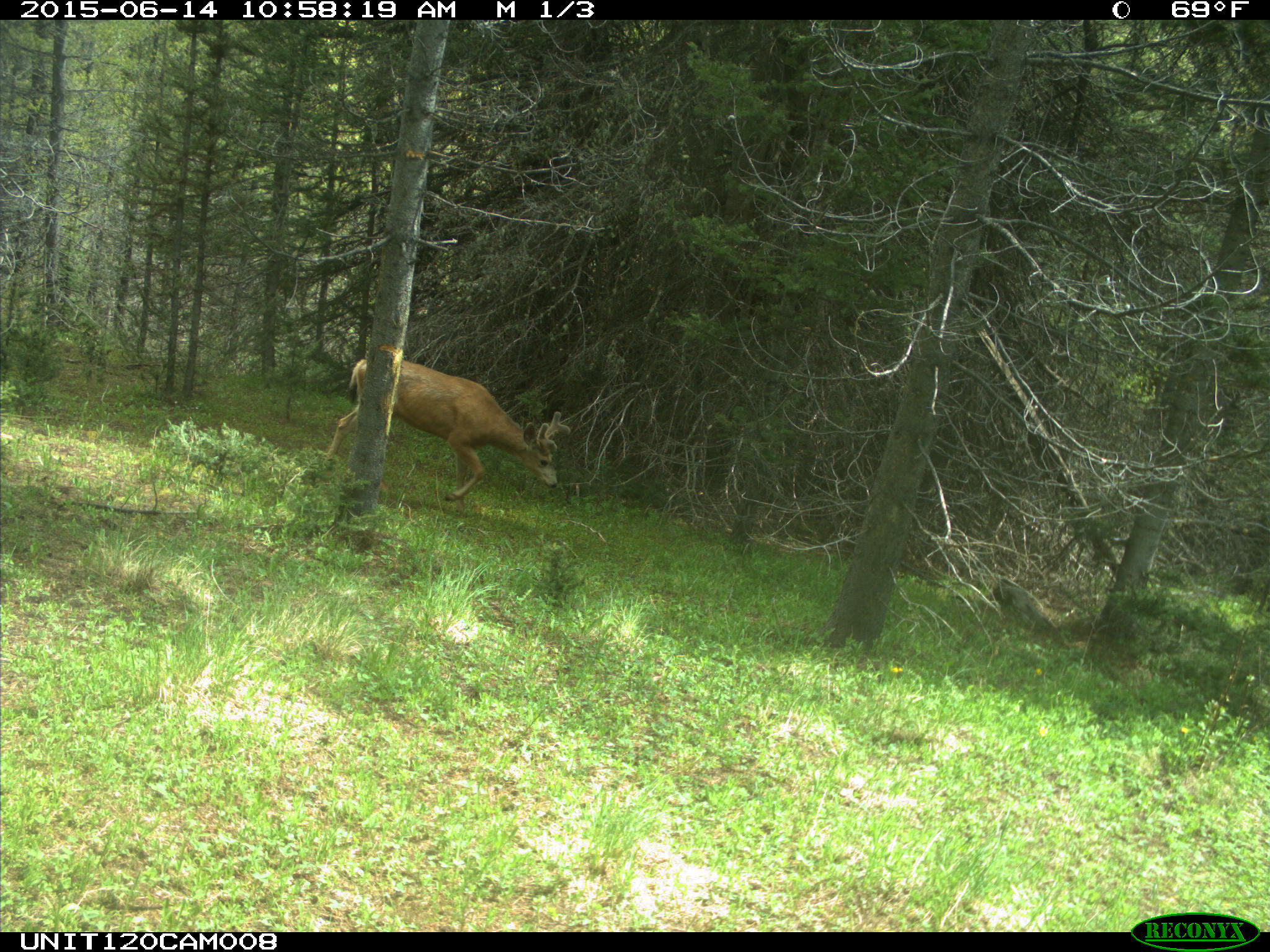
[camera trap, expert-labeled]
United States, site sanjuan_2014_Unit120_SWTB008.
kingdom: Animalia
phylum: Chordata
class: Mammalia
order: Artiodactyla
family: Cervidae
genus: Odocoileus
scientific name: Odocoileus hemionus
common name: mule deer